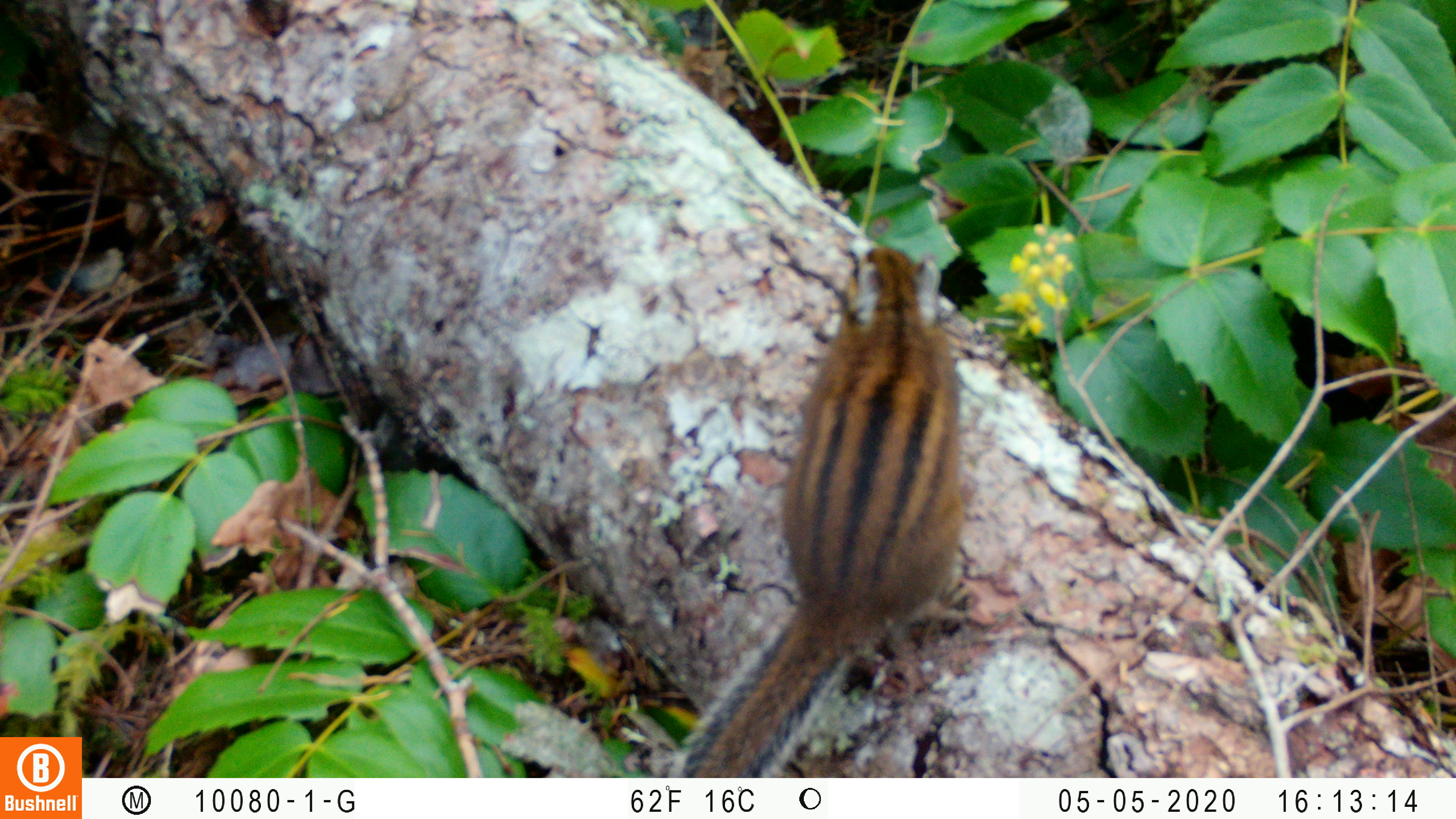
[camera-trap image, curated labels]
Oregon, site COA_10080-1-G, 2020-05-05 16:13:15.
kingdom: Animalia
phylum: Chordata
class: Mammalia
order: Rodentia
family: Sciuridae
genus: Neotamias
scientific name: Neotamias townsendii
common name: townsend's chipmunk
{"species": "townsend's chipmunk (Neotamias townsendii)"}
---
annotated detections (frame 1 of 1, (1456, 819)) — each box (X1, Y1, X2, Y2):
townsend's chipmunk: (664, 230, 977, 770)